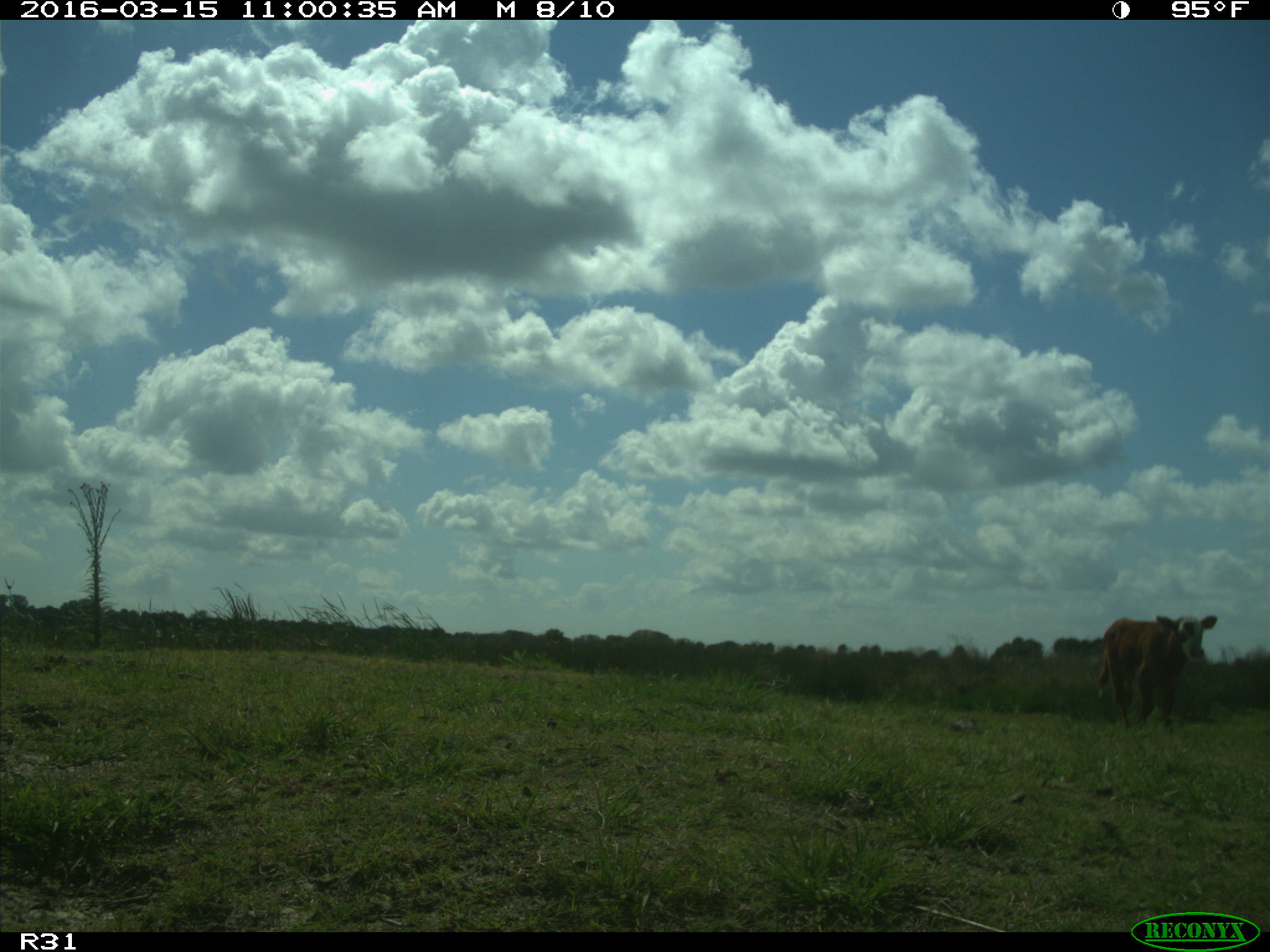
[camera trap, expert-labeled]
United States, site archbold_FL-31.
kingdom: Animalia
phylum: Chordata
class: Mammalia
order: Artiodactyla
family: Bovidae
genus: Bos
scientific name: Bos taurus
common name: domestic cow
Bos taurus (domestic cow).